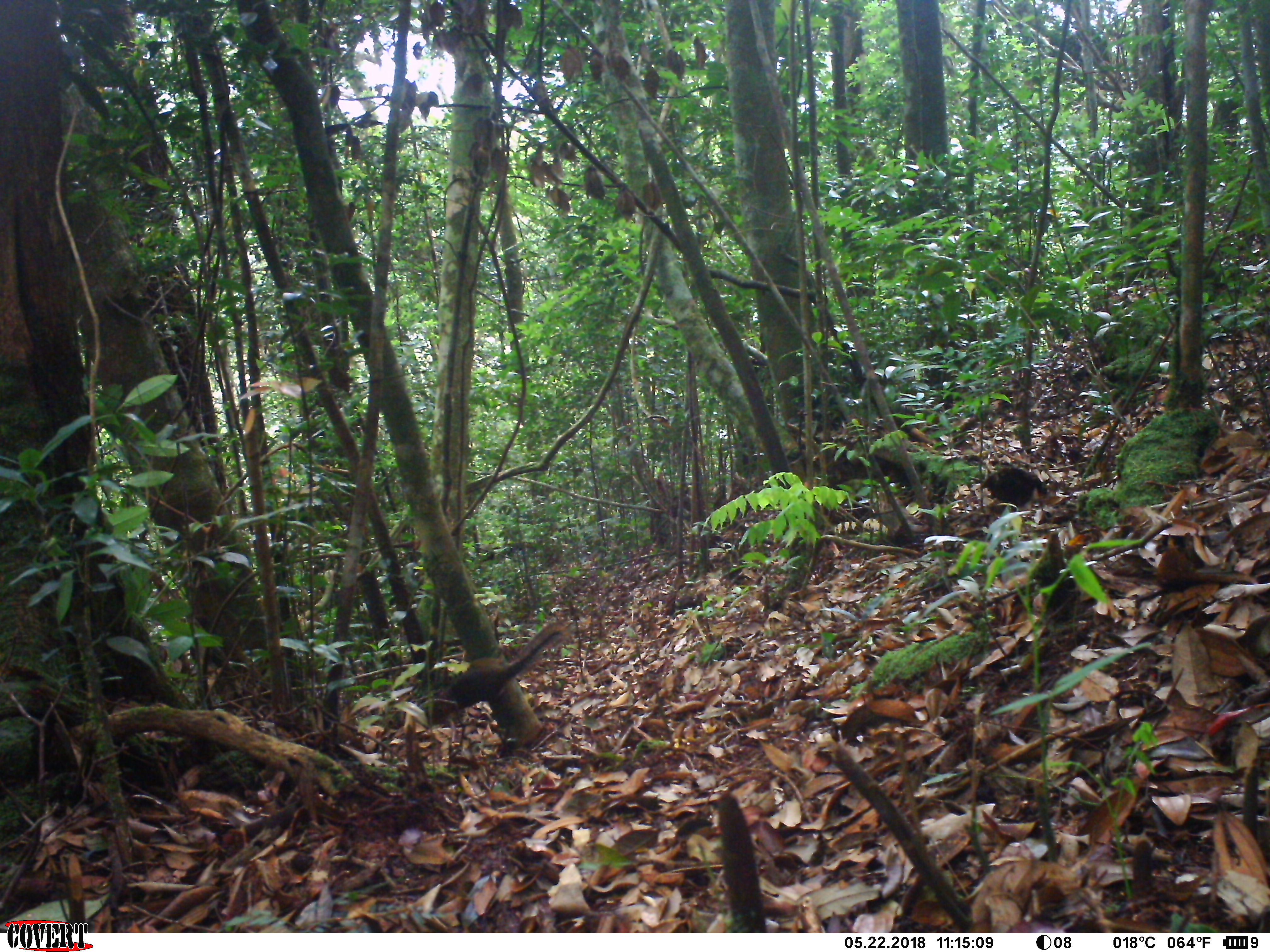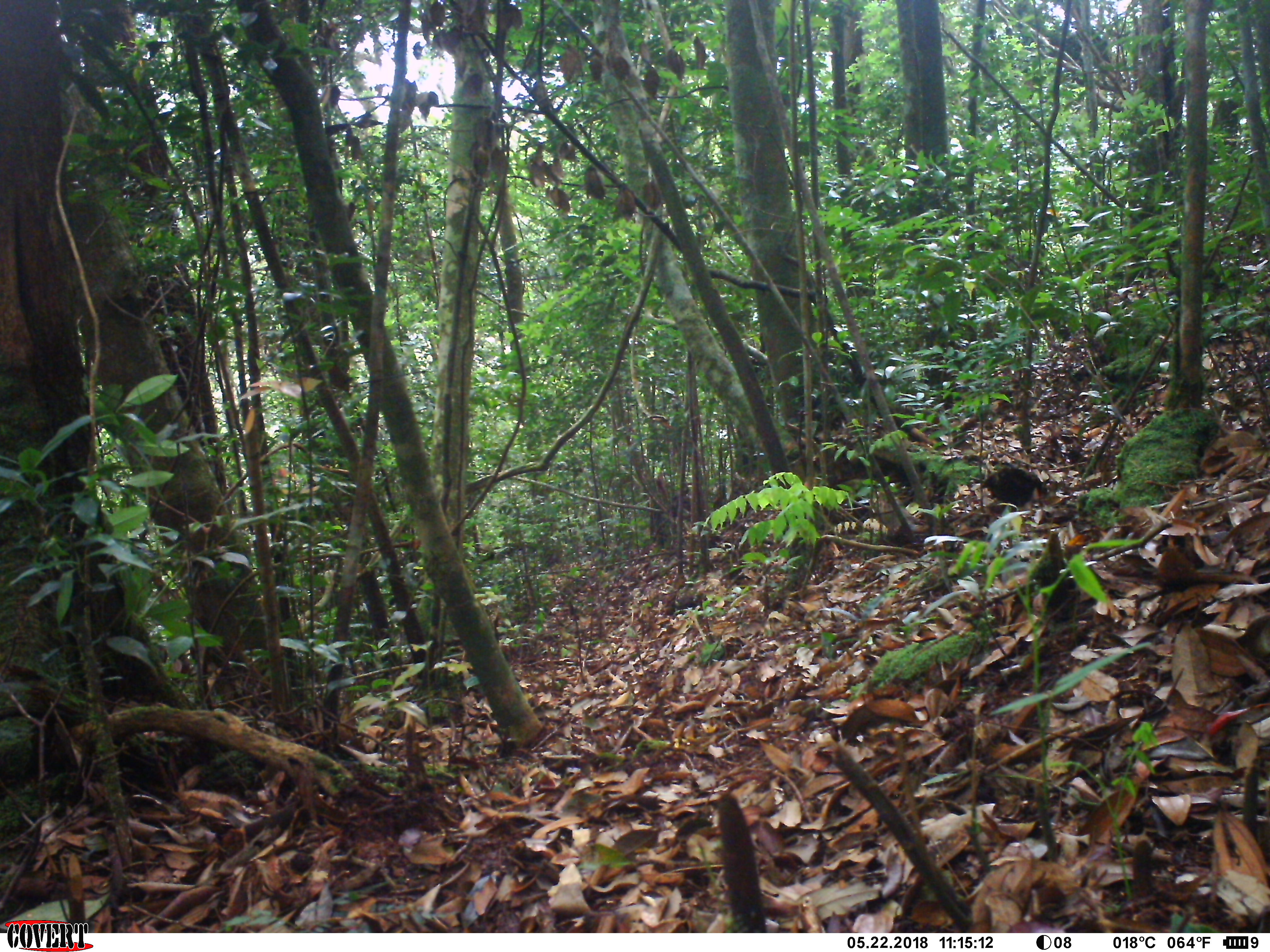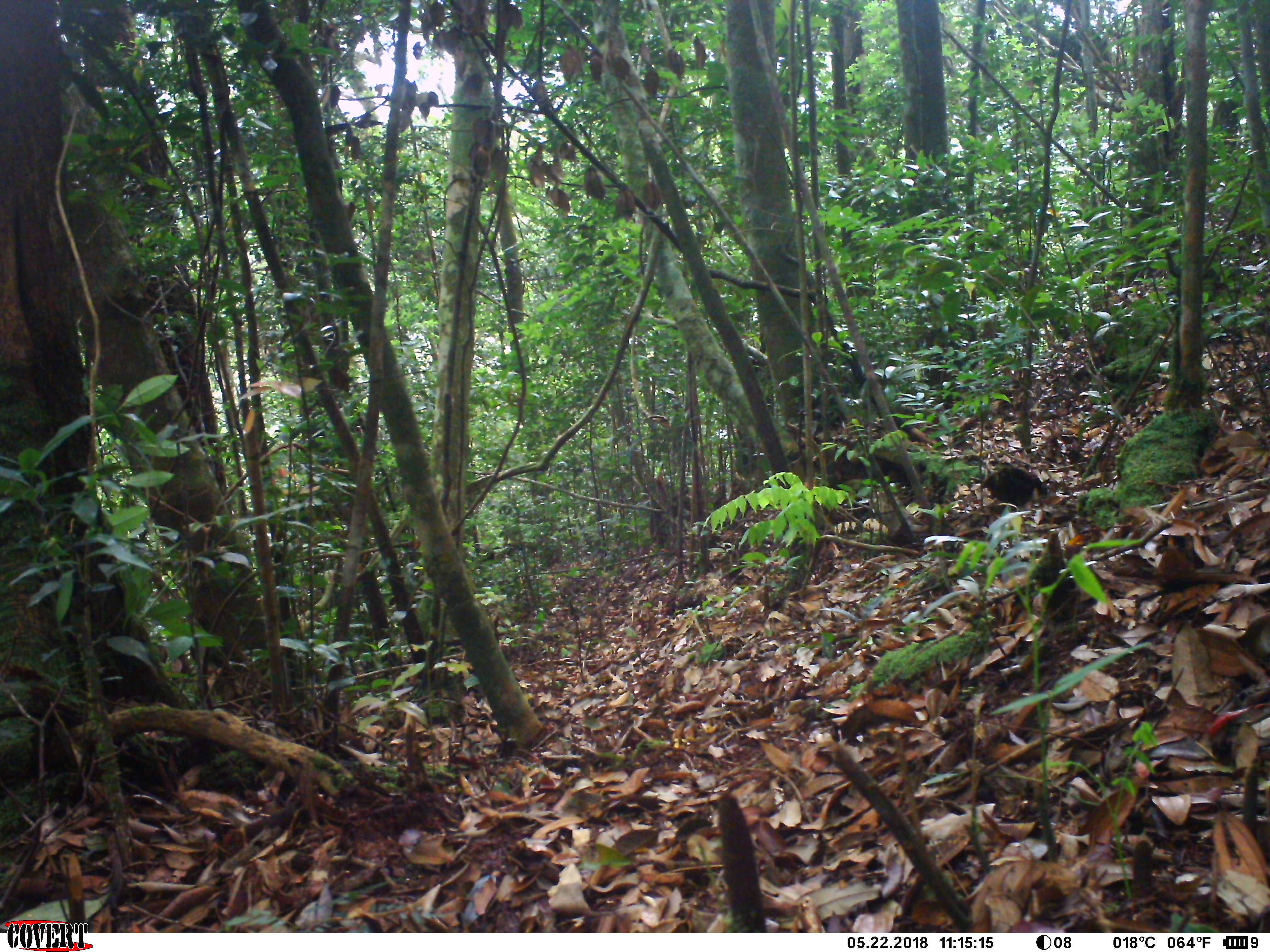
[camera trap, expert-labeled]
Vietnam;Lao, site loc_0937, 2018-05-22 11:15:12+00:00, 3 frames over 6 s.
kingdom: Animalia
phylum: Chordata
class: Mammalia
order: Rodentia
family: Sciuridae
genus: Dremomys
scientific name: Dremomys rufigenis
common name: red-cheeked squirrel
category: red cheeked squirrel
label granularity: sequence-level